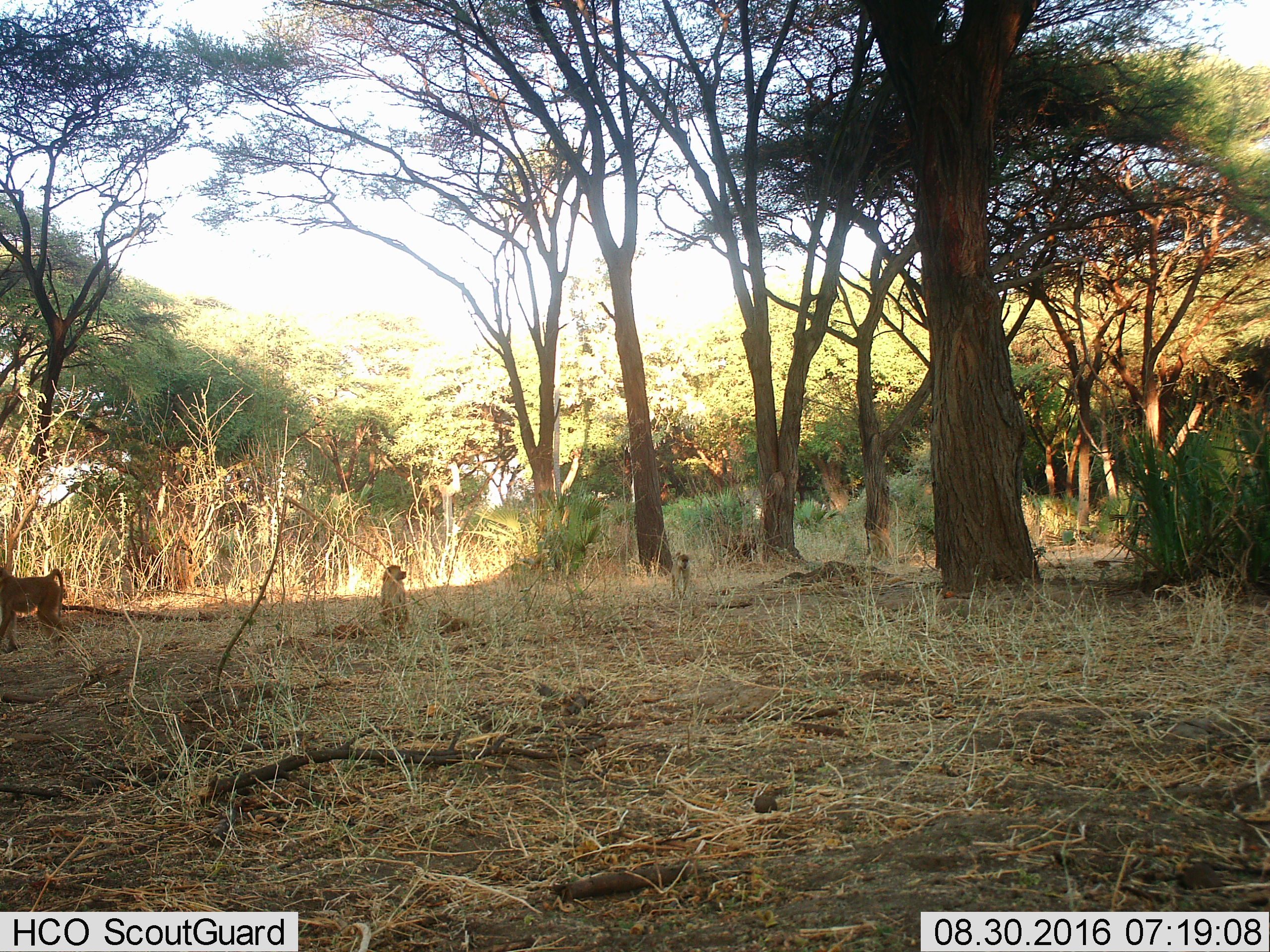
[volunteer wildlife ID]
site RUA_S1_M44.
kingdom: Animalia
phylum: Chordata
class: Mammalia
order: Primates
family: Cercopithecidae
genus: Papio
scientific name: Papio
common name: baboon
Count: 3.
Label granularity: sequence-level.